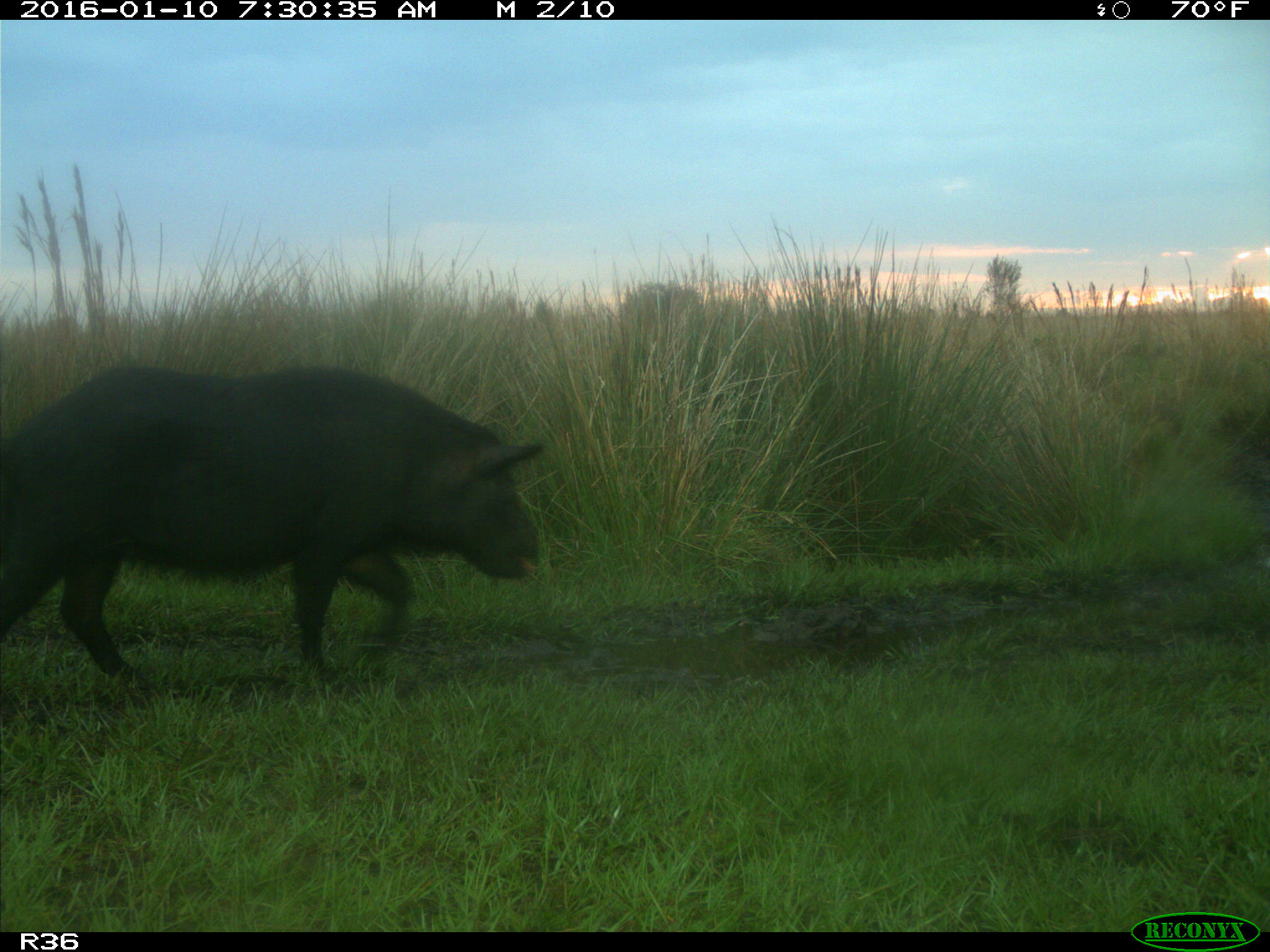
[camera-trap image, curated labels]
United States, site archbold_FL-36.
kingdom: Animalia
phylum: Chordata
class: Mammalia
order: Artiodactyla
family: Suidae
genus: Sus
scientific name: Sus scrofa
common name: wild boar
Sus scrofa (wild boar).